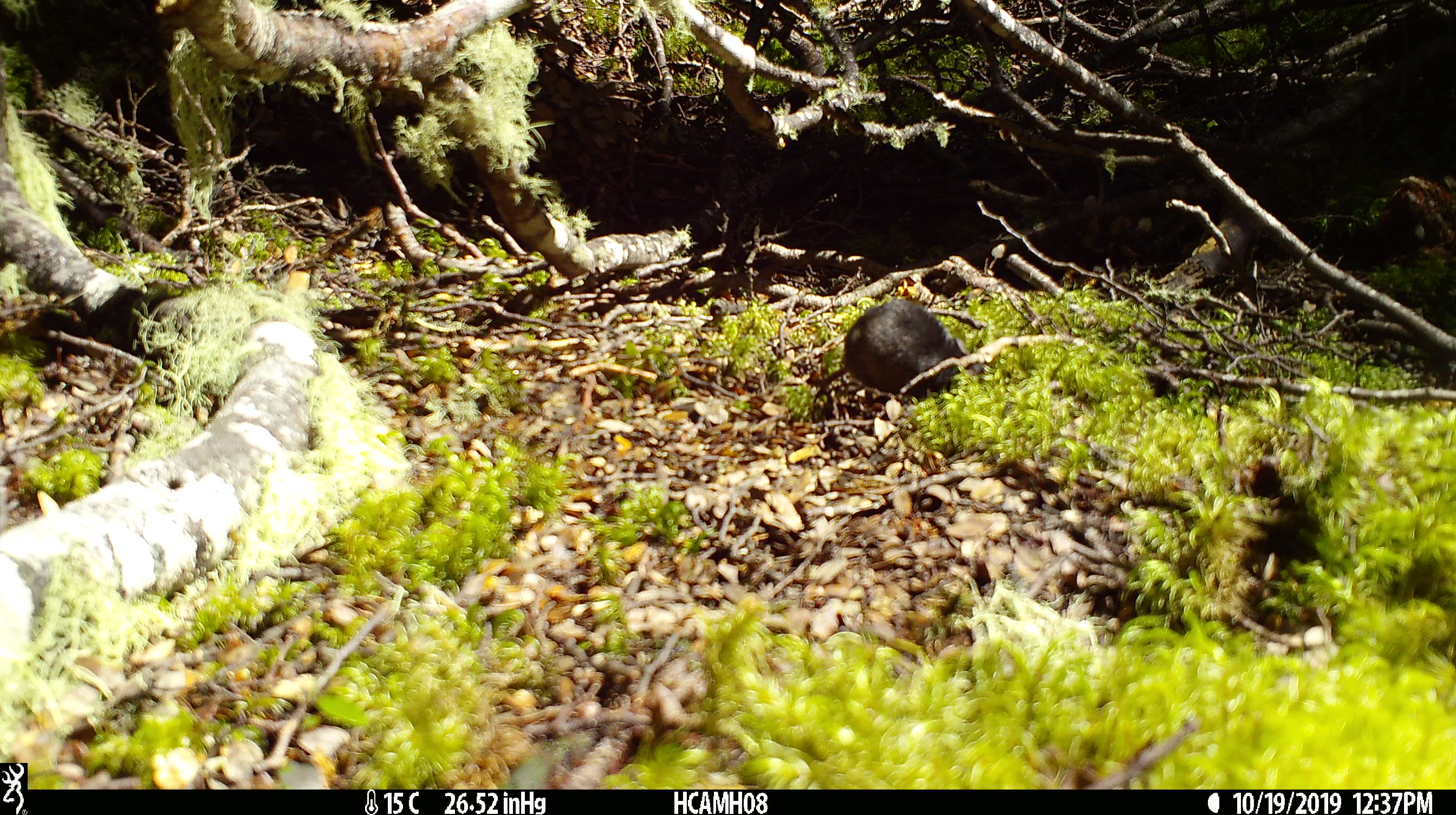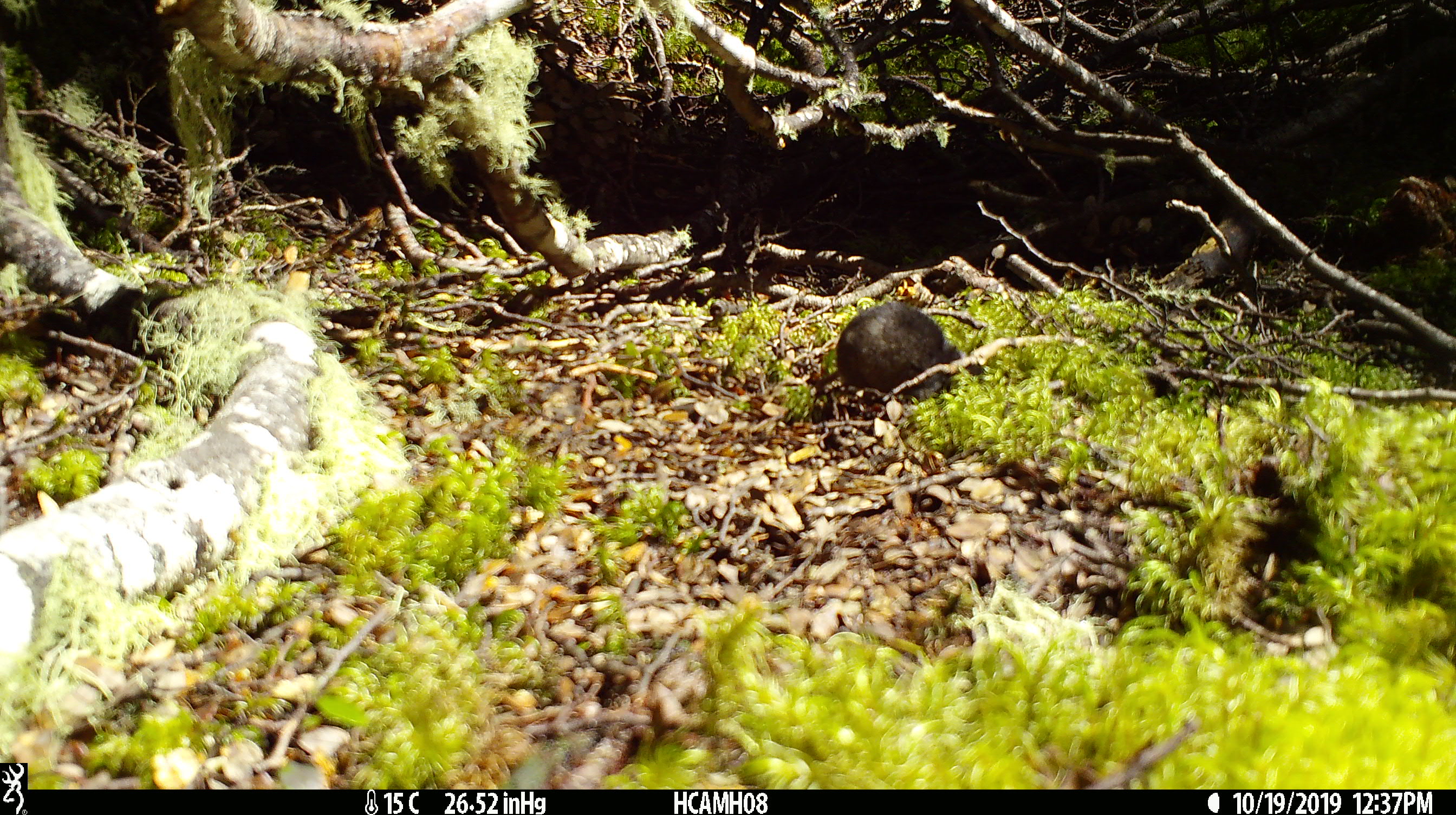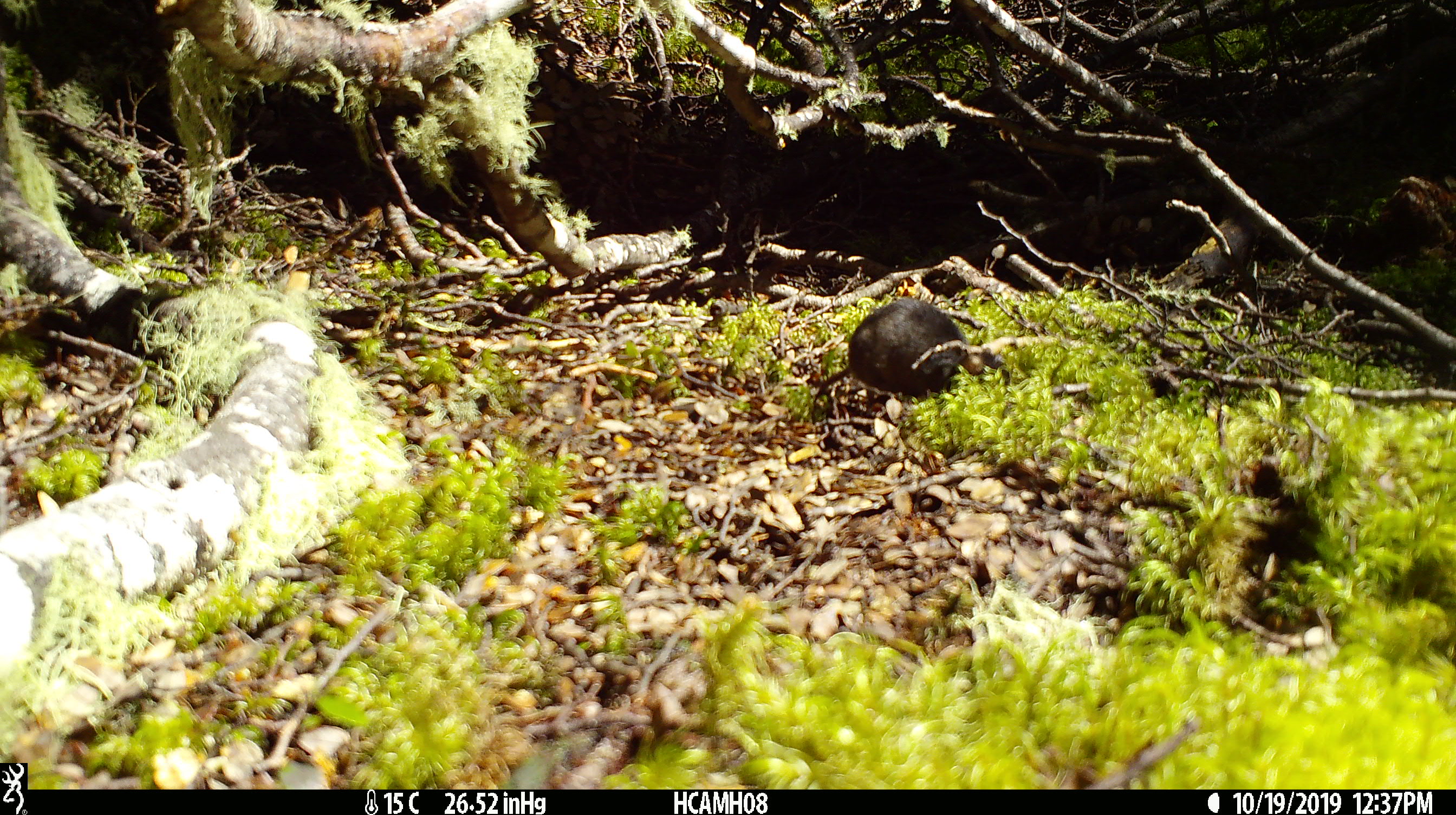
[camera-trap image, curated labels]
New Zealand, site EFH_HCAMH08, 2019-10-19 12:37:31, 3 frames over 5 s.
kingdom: Animalia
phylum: Chordata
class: Mammalia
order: Rodentia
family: Muridae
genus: Mus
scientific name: Mus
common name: mouse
Mouse (Mus).